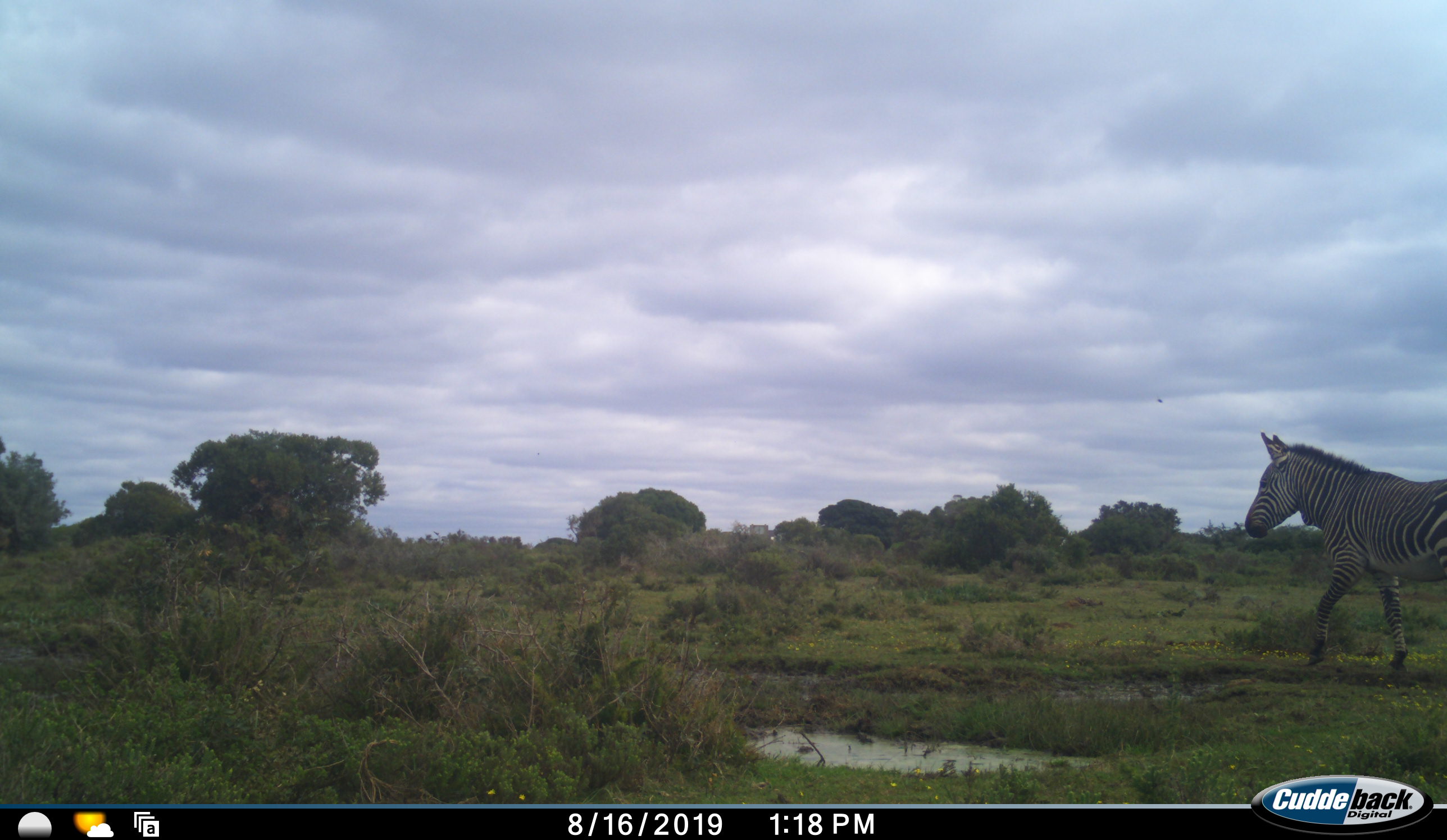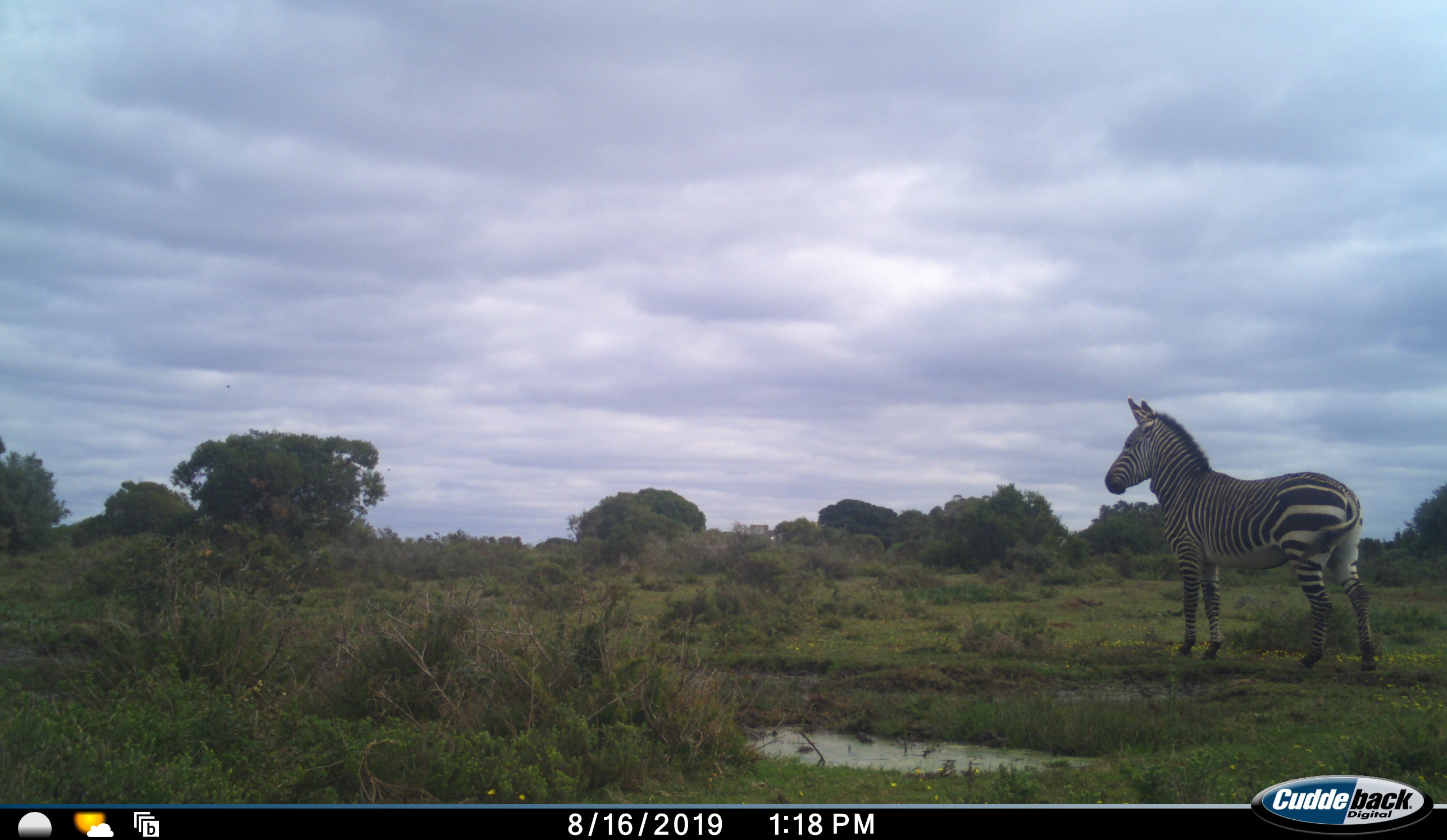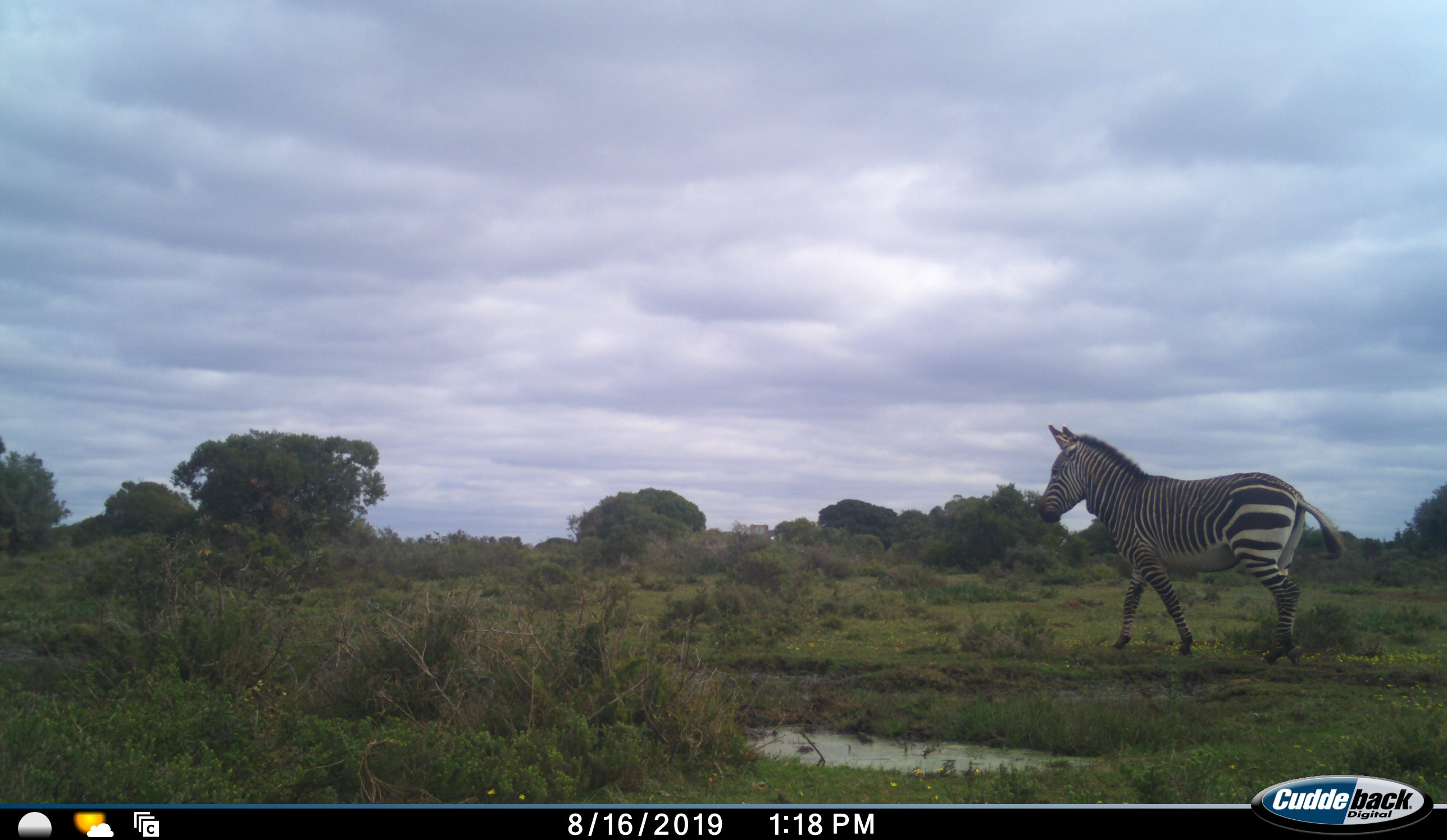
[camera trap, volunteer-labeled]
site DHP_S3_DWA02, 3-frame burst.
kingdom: Animalia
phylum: Chordata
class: Mammalia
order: Perissodactyla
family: Equidae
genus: Equus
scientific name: Equus zebra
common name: mountain zebra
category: zebramountain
Zebramountain (mountain zebra) (Equus zebra), count 1. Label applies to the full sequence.